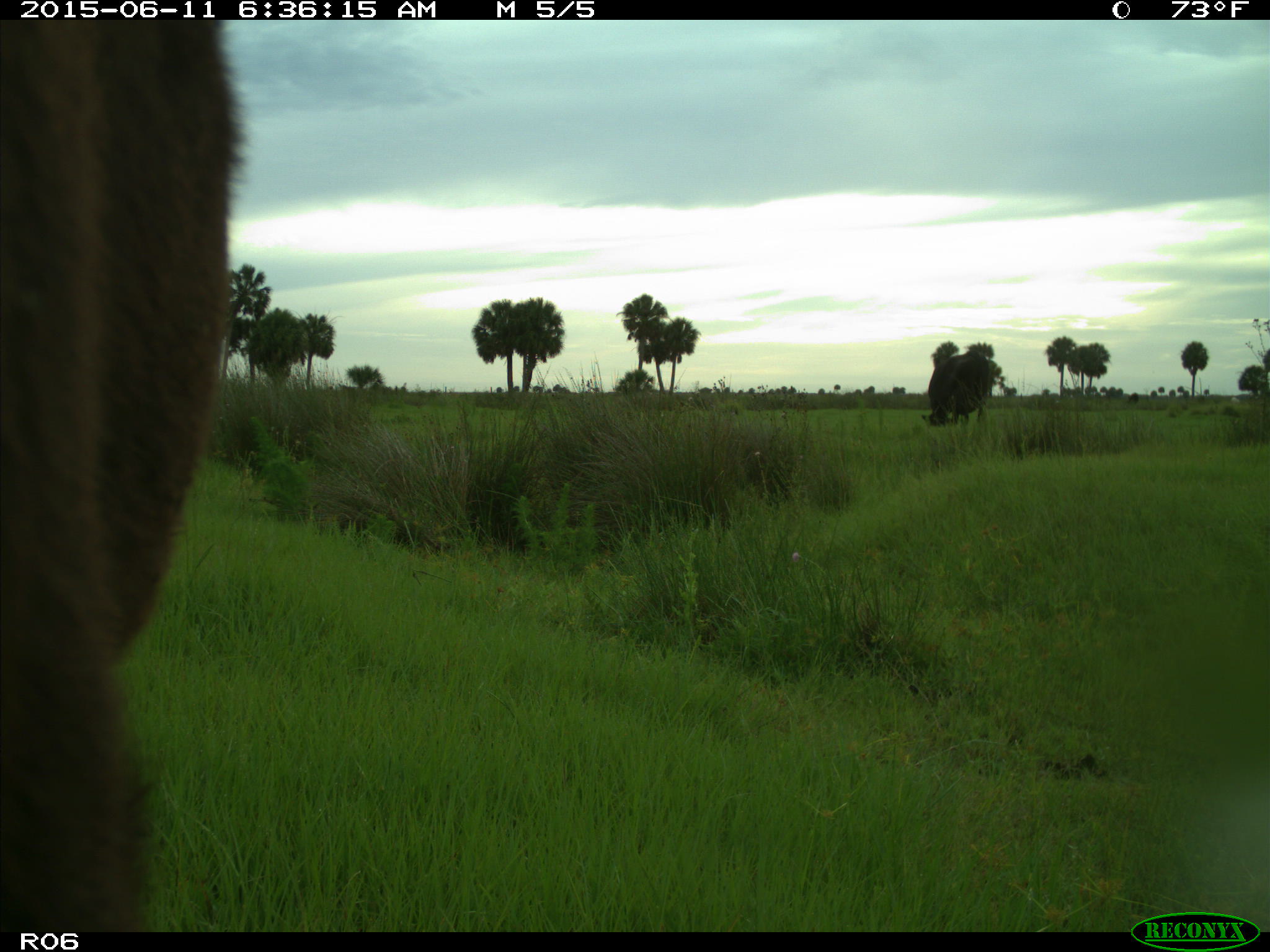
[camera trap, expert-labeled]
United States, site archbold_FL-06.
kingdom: Animalia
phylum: Chordata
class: Mammalia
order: Artiodactyla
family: Bovidae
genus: Bos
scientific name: Bos taurus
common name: domestic cow